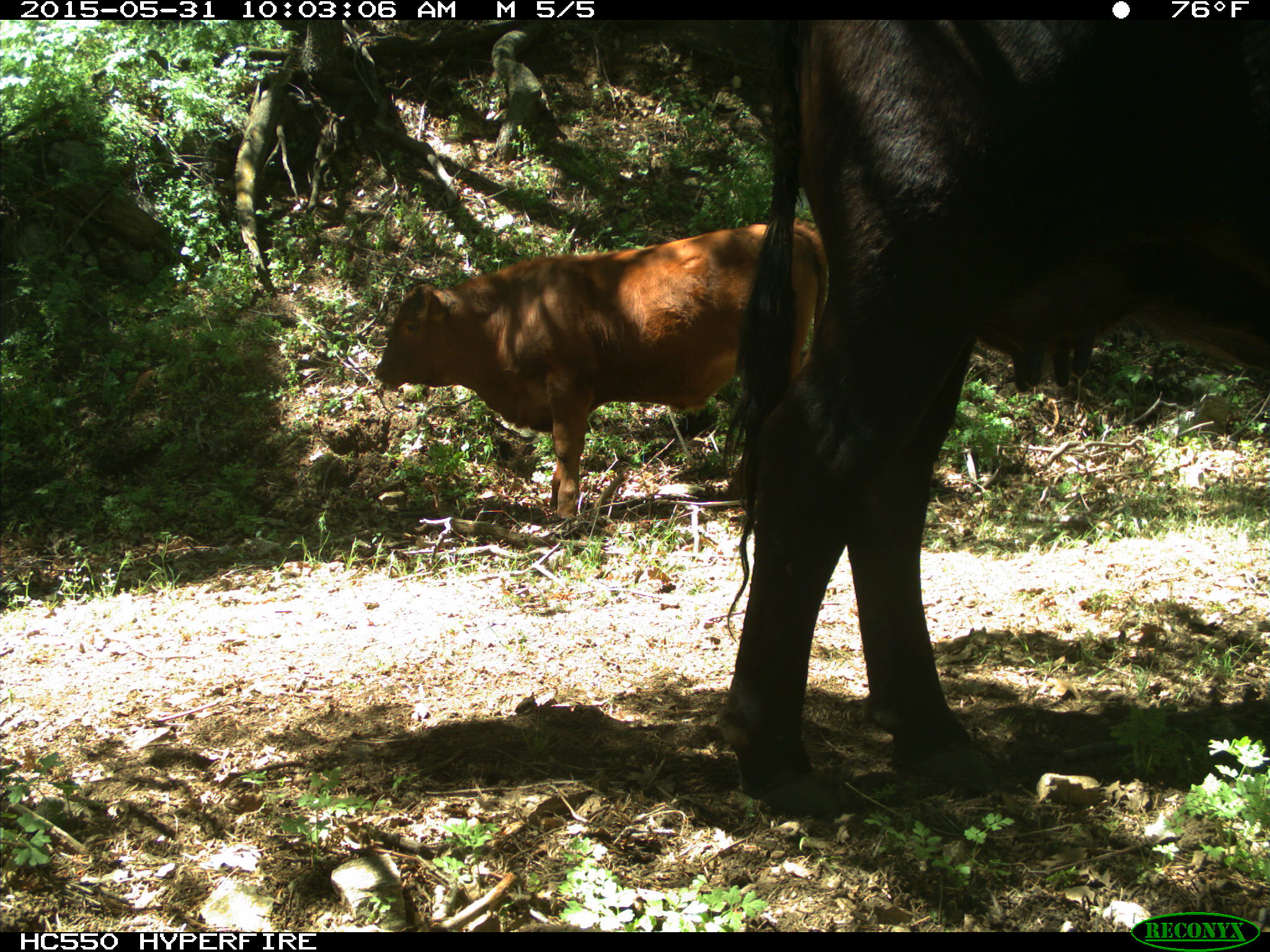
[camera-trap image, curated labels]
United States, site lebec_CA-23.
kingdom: Animalia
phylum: Chordata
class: Mammalia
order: Artiodactyla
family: Bovidae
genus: Bos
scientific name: Bos taurus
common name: domestic cow